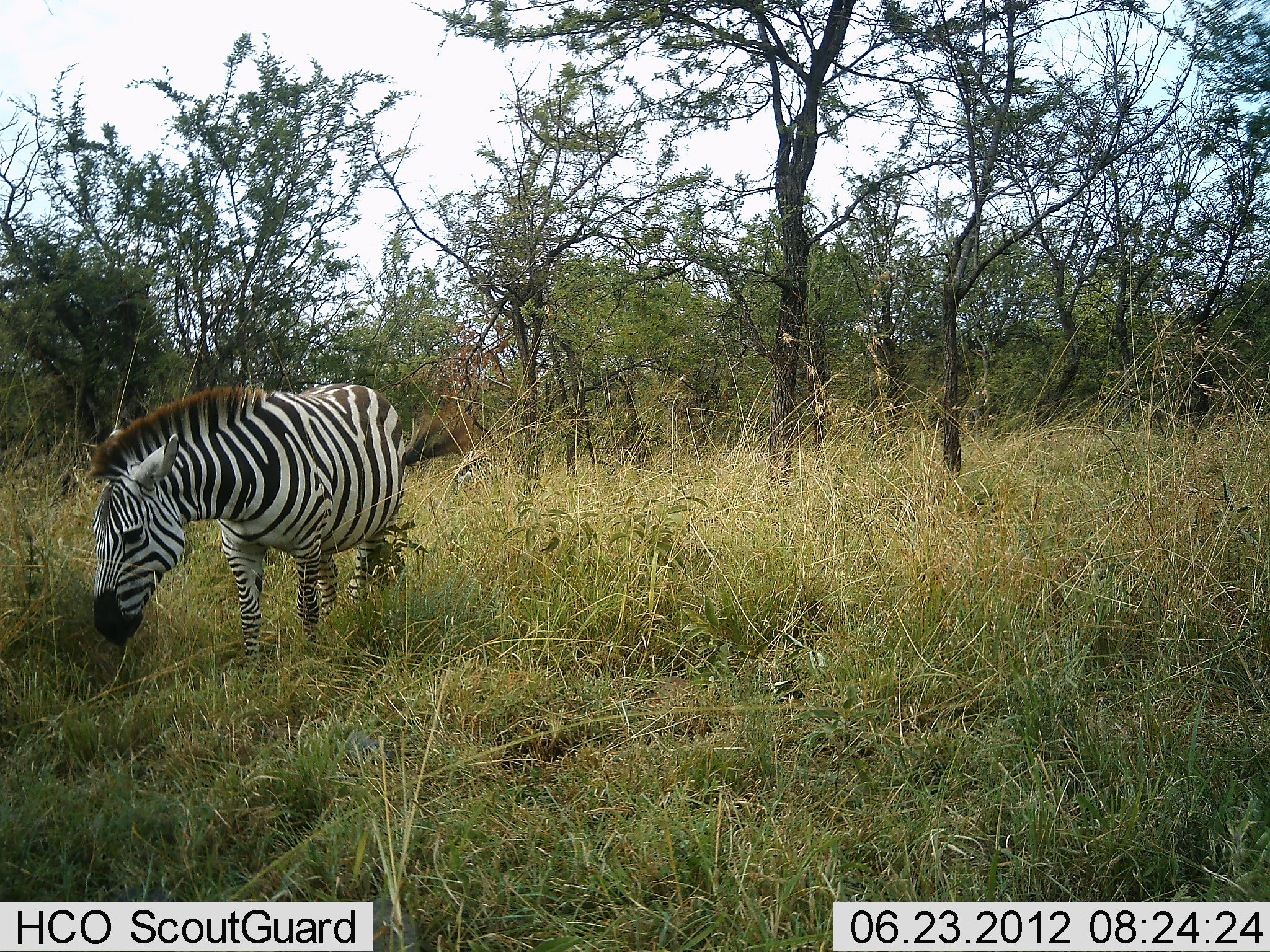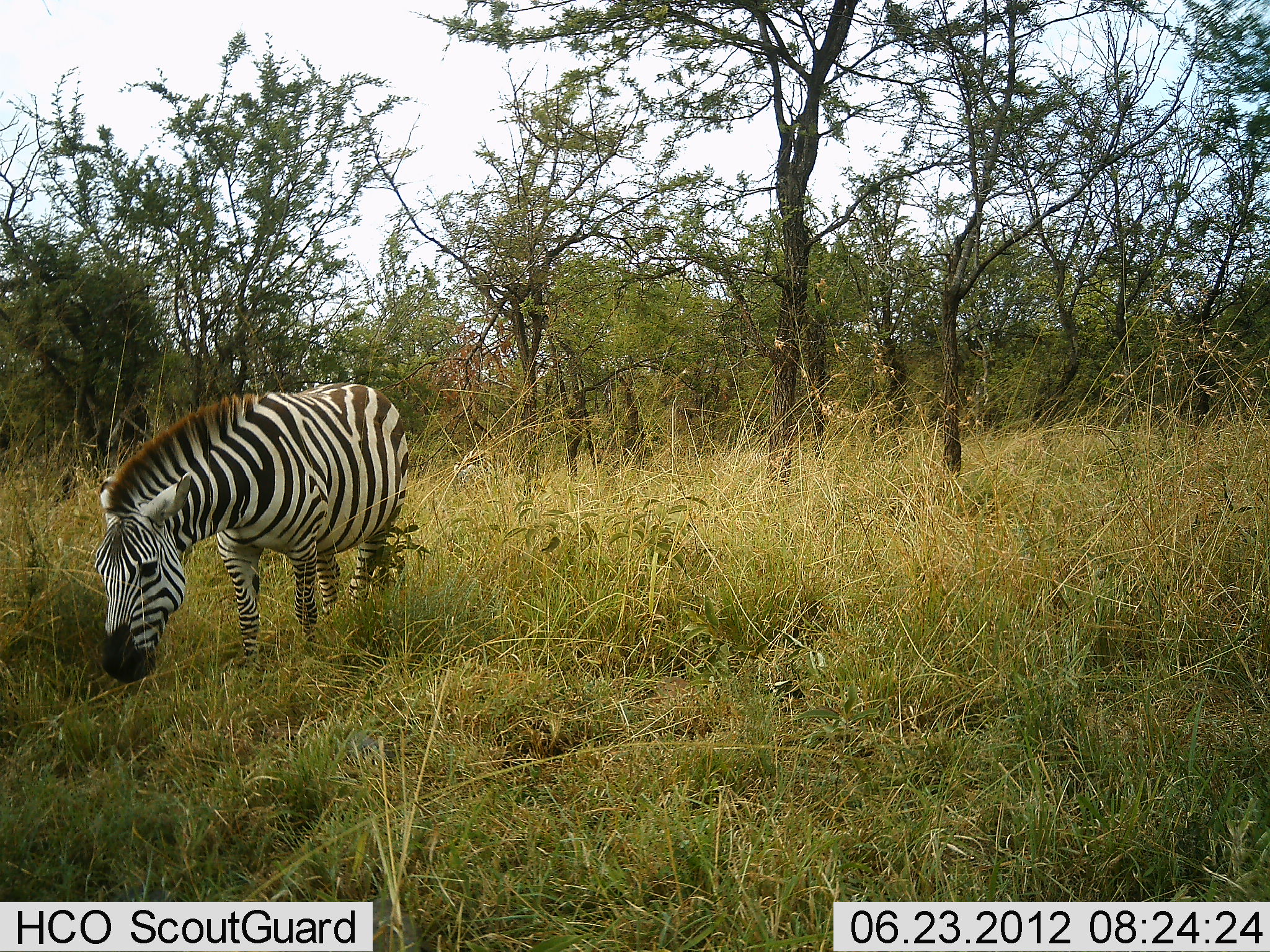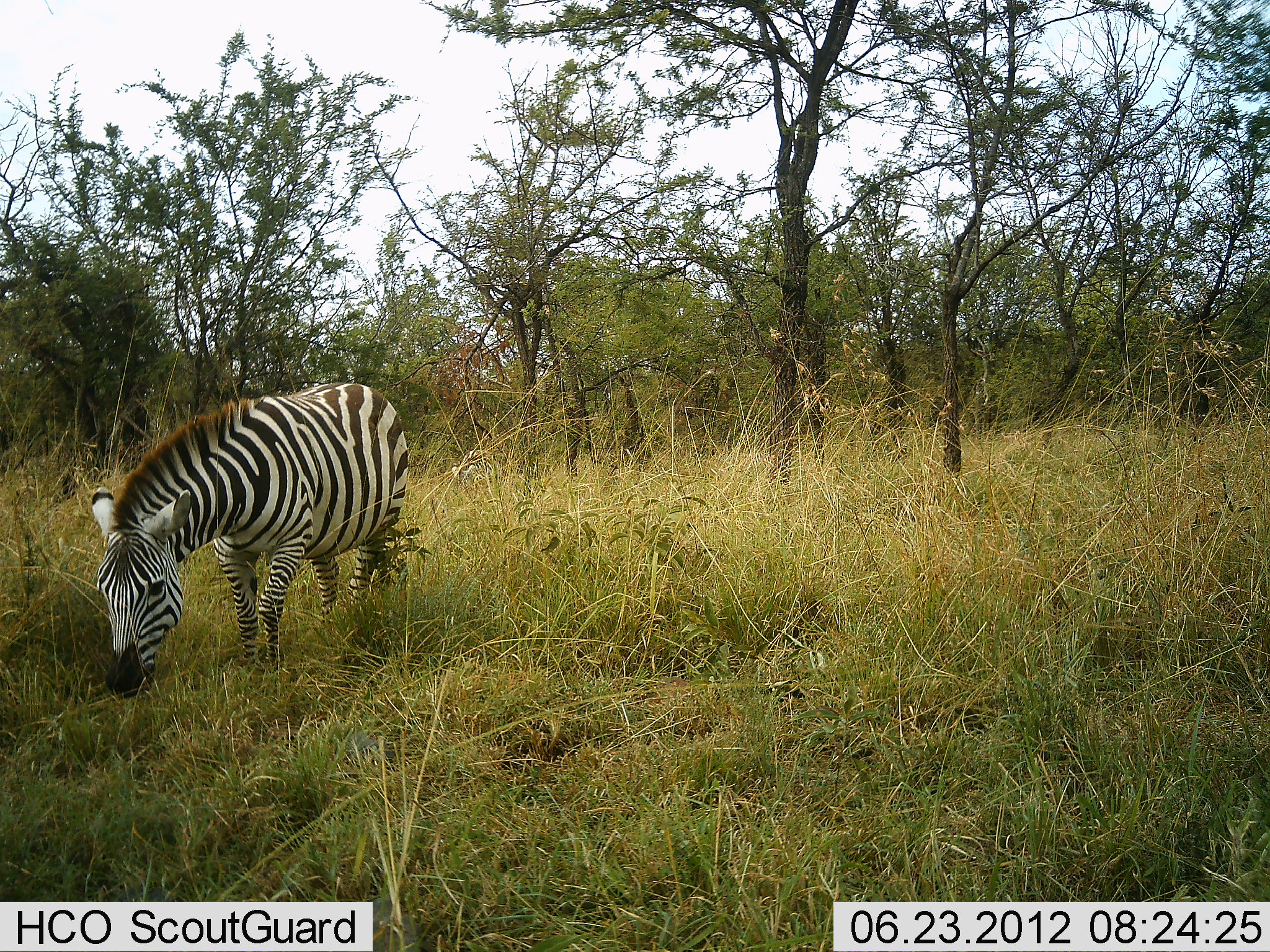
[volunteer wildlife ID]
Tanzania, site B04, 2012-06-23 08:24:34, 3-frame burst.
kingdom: Animalia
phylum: Chordata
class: Mammalia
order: Perissodactyla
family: Equidae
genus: Equus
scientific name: Equus quagga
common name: plains zebra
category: zebra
Zebra (plains zebra) (Equus quagga), count 1. Behavior (volunteer vote fractions): standing 30%, resting 0%, moving 0%, interacting 0%. Young present (vote fraction): 0%. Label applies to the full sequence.